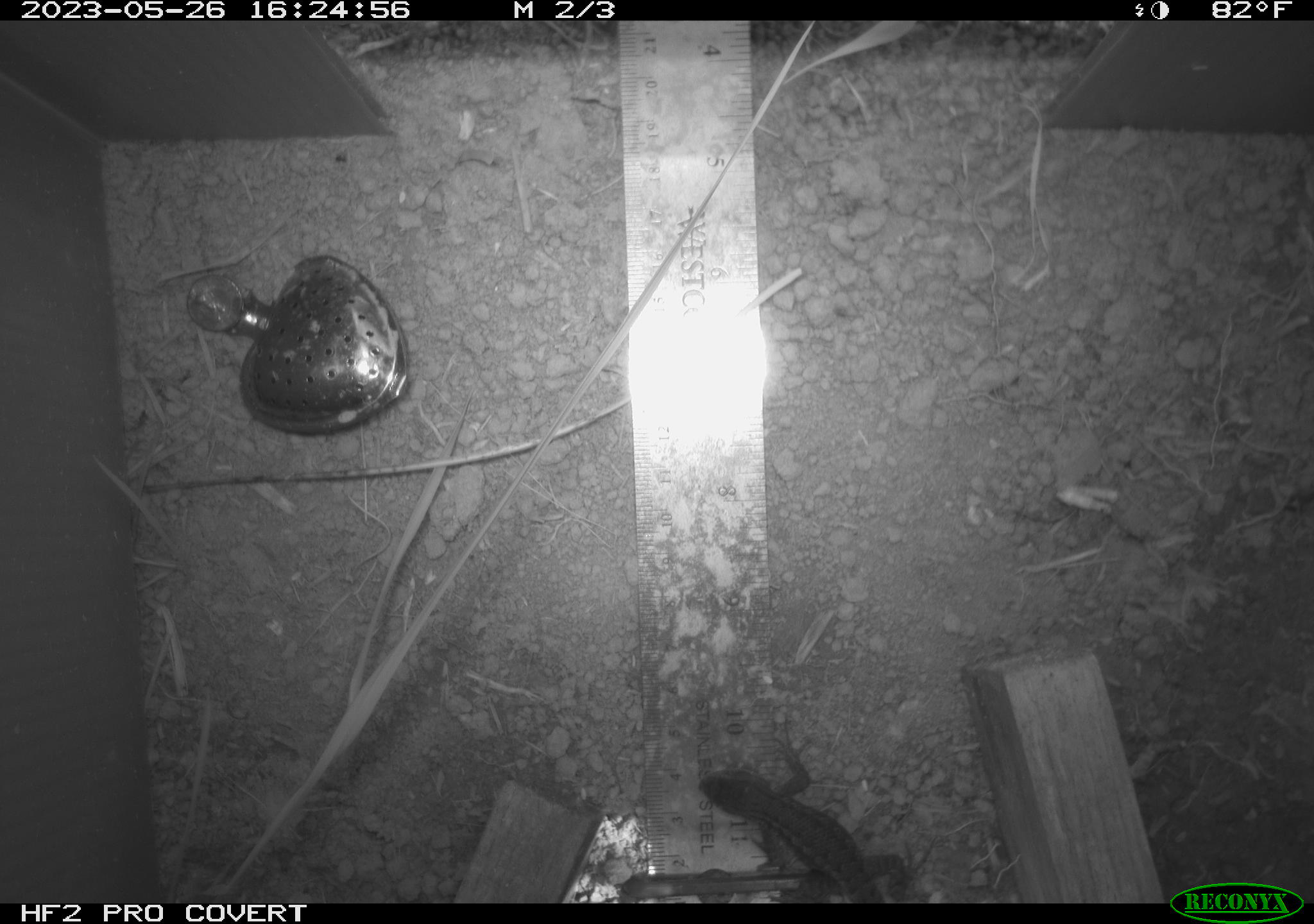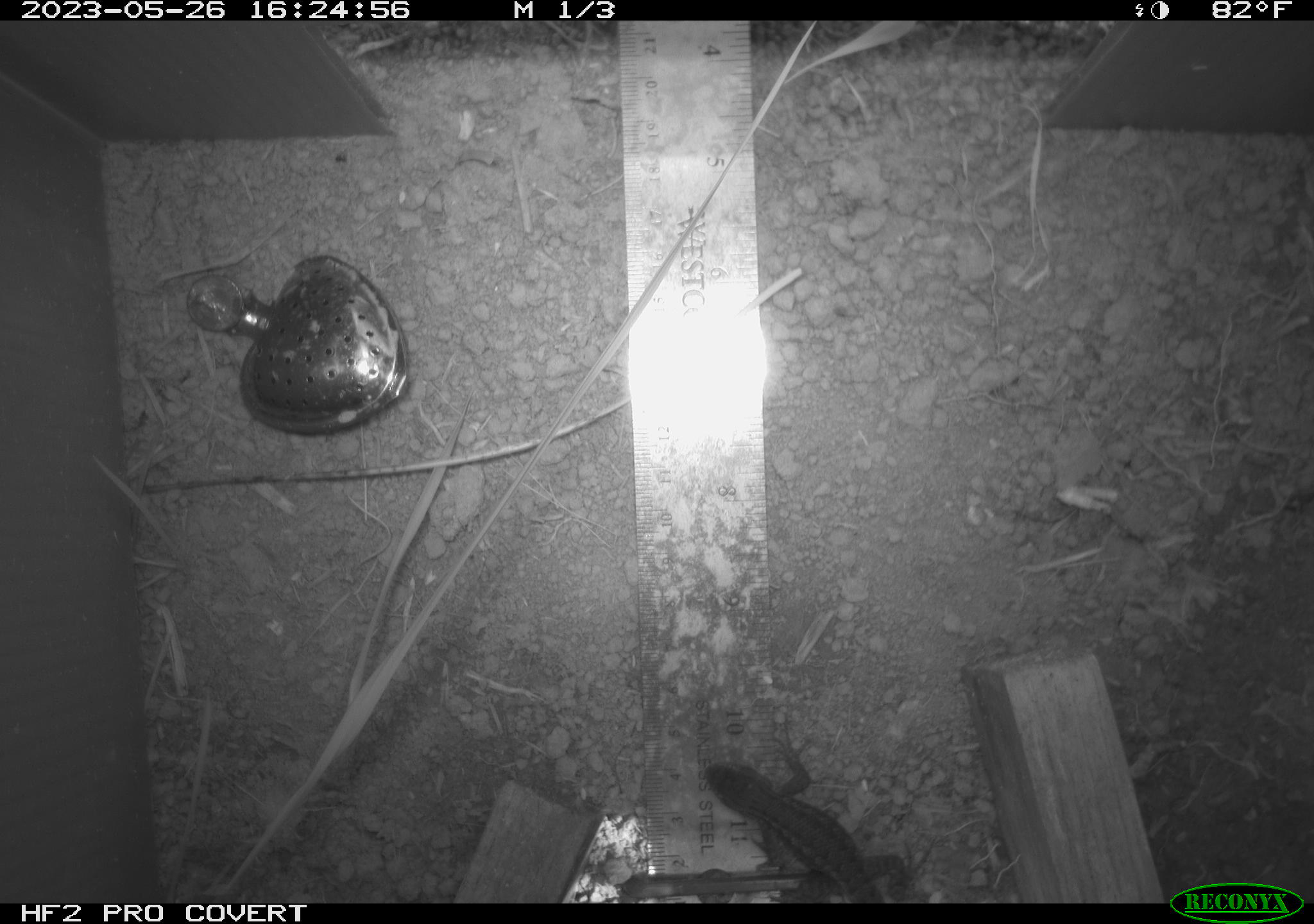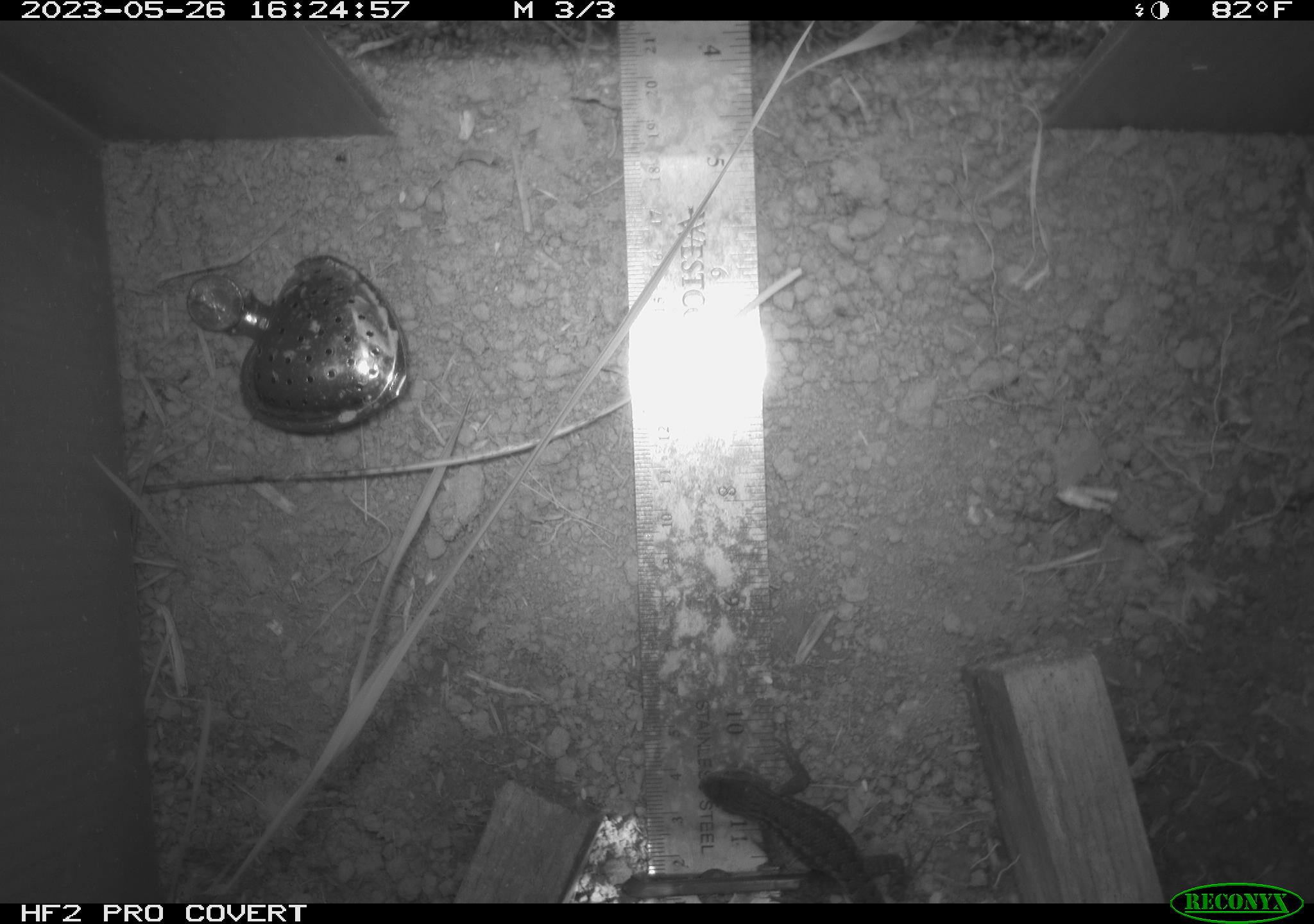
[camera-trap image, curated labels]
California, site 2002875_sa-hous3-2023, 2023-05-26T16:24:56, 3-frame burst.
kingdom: Animalia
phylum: Chordata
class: Reptilia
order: Squamata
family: Phrynosomatidae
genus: Sceloporus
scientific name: Sceloporus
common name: spiny lizards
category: sceloporus species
Sceloporus species (spiny lizards) (Sceloporus).